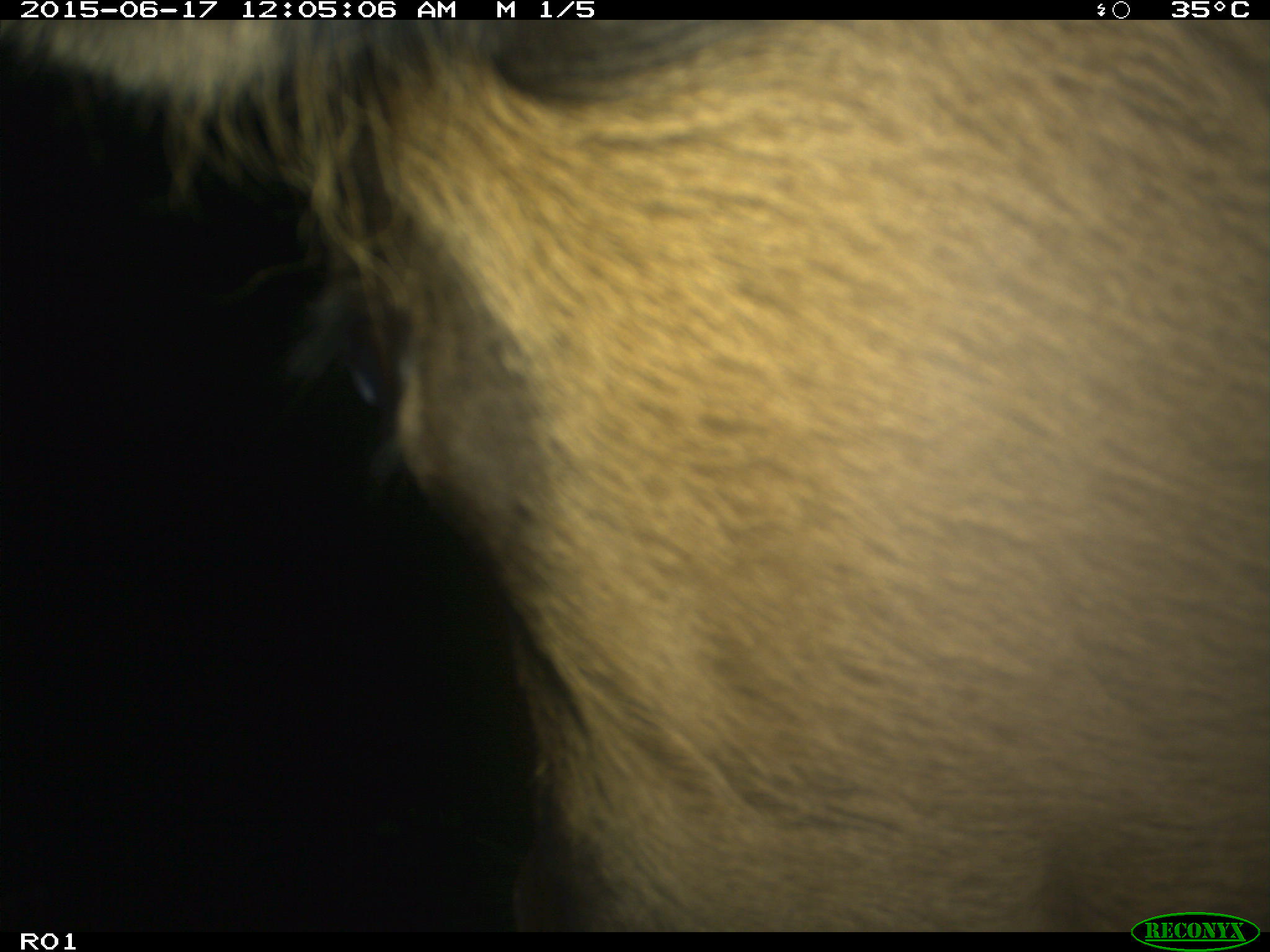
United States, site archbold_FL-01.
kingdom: Animalia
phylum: Chordata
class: Mammalia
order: Artiodactyla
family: Bovidae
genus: Bos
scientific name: Bos taurus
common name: domestic cow